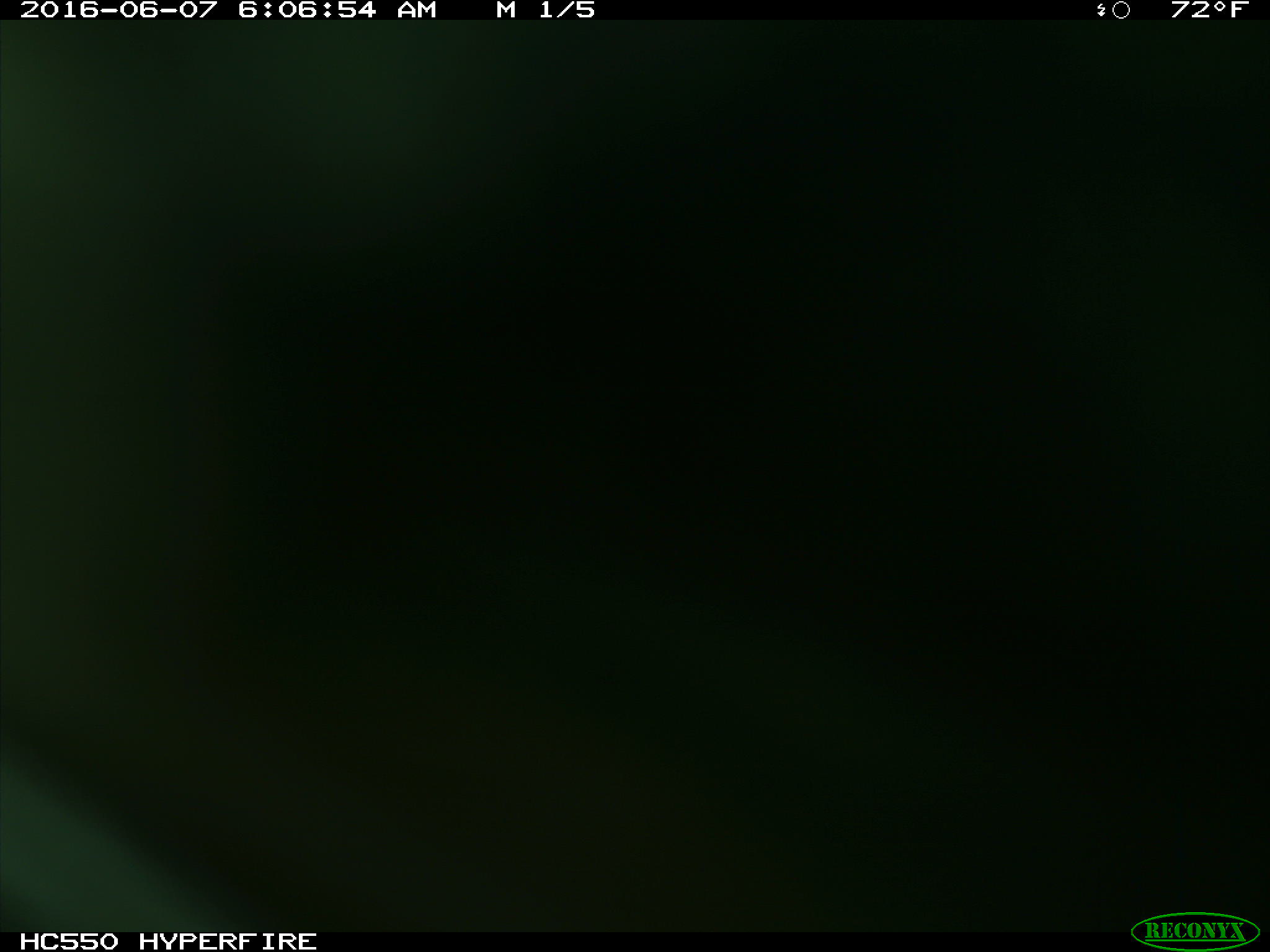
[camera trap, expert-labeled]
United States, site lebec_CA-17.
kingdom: Animalia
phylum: Chordata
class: Mammalia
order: Artiodactyla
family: Bovidae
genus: Bos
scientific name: Bos taurus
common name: domestic cow